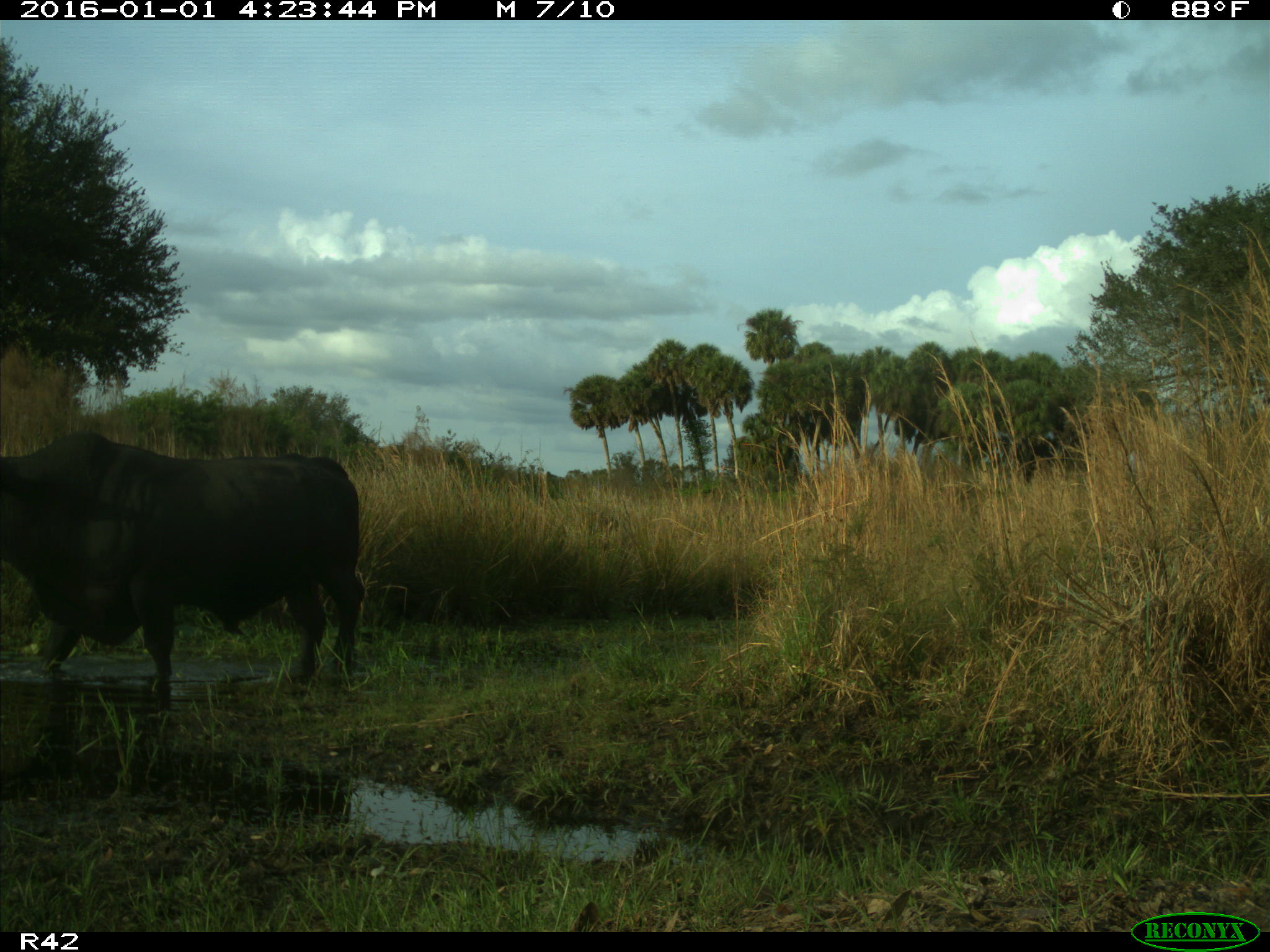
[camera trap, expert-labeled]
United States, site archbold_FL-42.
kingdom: Animalia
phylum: Chordata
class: Mammalia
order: Artiodactyla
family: Bovidae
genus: Bos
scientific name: Bos taurus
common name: domestic cow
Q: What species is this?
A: Bos taurus (domestic cow).